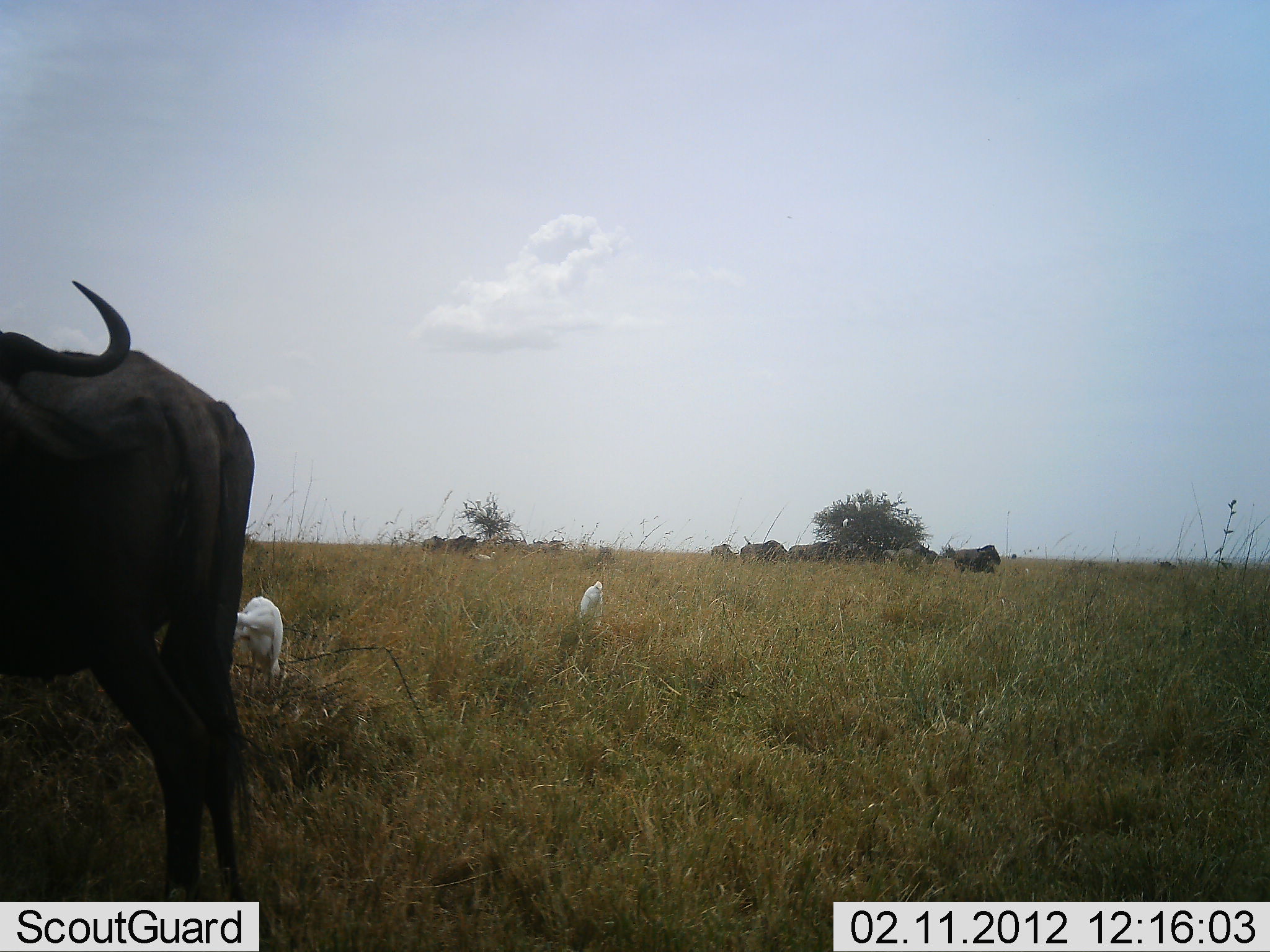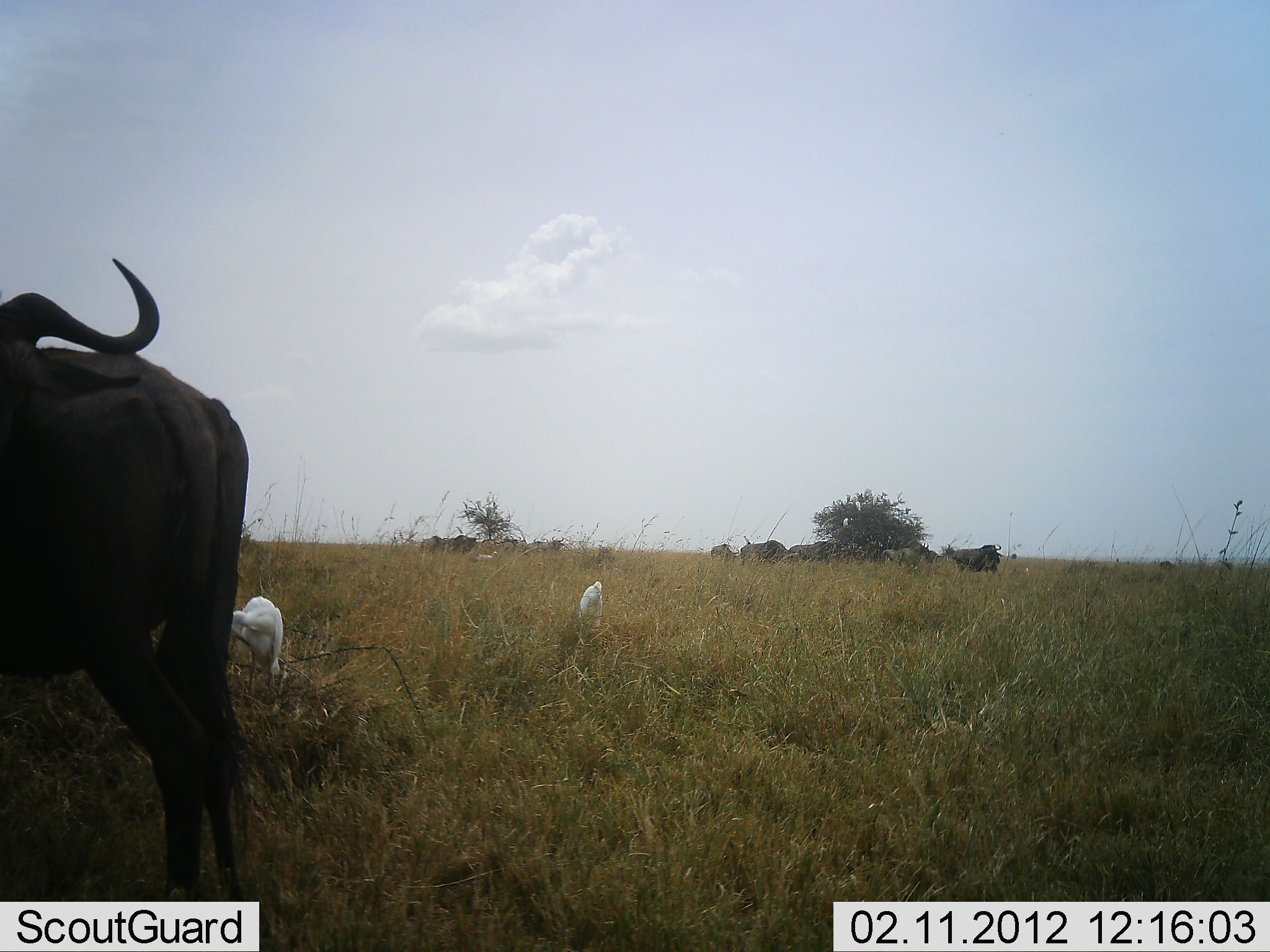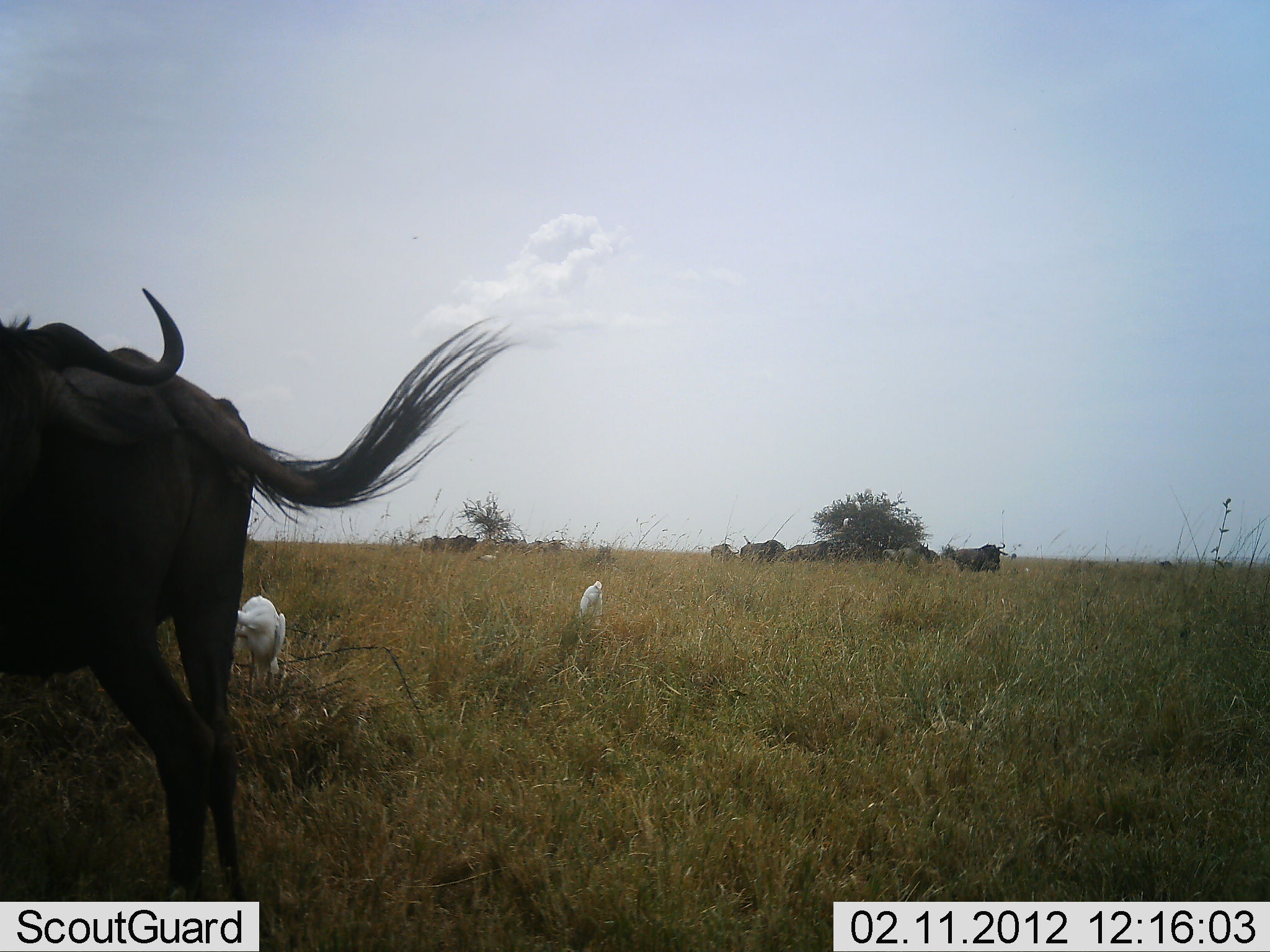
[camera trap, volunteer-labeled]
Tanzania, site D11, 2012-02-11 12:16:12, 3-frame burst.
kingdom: Animalia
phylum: Chordata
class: Aves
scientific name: Aves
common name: bird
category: otherbird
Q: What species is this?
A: Otherbird (bird) (Aves).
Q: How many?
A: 2.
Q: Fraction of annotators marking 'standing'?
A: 85%.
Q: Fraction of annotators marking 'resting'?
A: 15%.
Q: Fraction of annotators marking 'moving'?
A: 5%.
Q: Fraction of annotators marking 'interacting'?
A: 0%.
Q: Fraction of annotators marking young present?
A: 0%.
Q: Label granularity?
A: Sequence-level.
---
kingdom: Animalia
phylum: Chordata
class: Mammalia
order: Artiodactyla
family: Bovidae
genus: Connochaetes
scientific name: Connochaetes taurinus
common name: blue wildebeest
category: wildebeest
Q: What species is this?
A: Wildebeest (blue wildebeest) (Connochaetes taurinus).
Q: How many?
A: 10.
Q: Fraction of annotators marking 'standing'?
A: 86%.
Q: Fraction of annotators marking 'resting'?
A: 9%.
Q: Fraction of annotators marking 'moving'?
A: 5%.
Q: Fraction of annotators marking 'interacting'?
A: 0%.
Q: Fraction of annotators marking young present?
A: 0%.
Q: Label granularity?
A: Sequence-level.